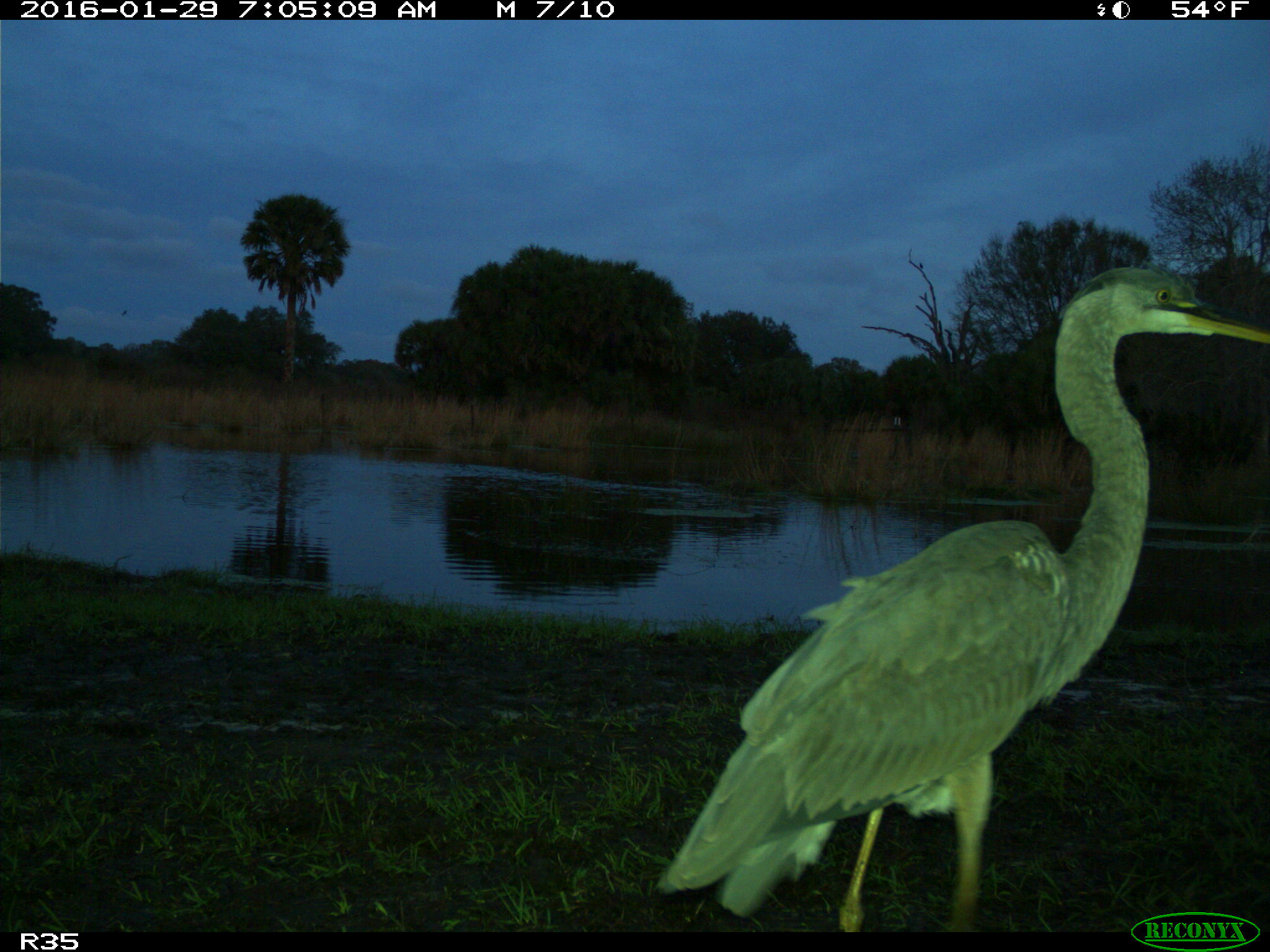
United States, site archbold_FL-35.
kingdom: Animalia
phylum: Chordata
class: Mammalia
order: Carnivora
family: Felidae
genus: Lynx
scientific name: Lynx rufus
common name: bobcat